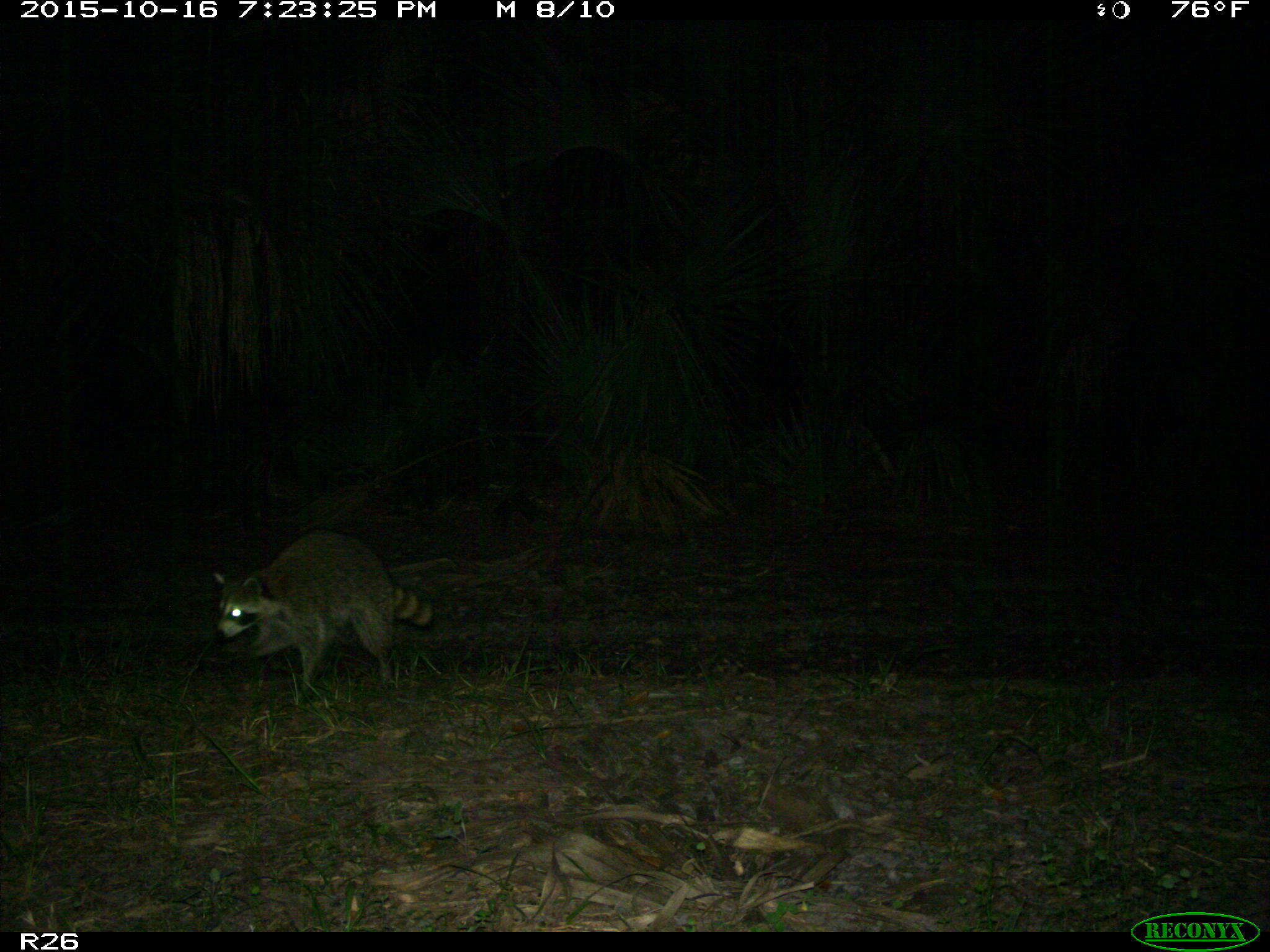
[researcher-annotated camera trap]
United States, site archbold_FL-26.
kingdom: Animalia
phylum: Chordata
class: Mammalia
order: Carnivora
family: Procyonidae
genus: Procyon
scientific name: Procyon lotor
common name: common raccoon